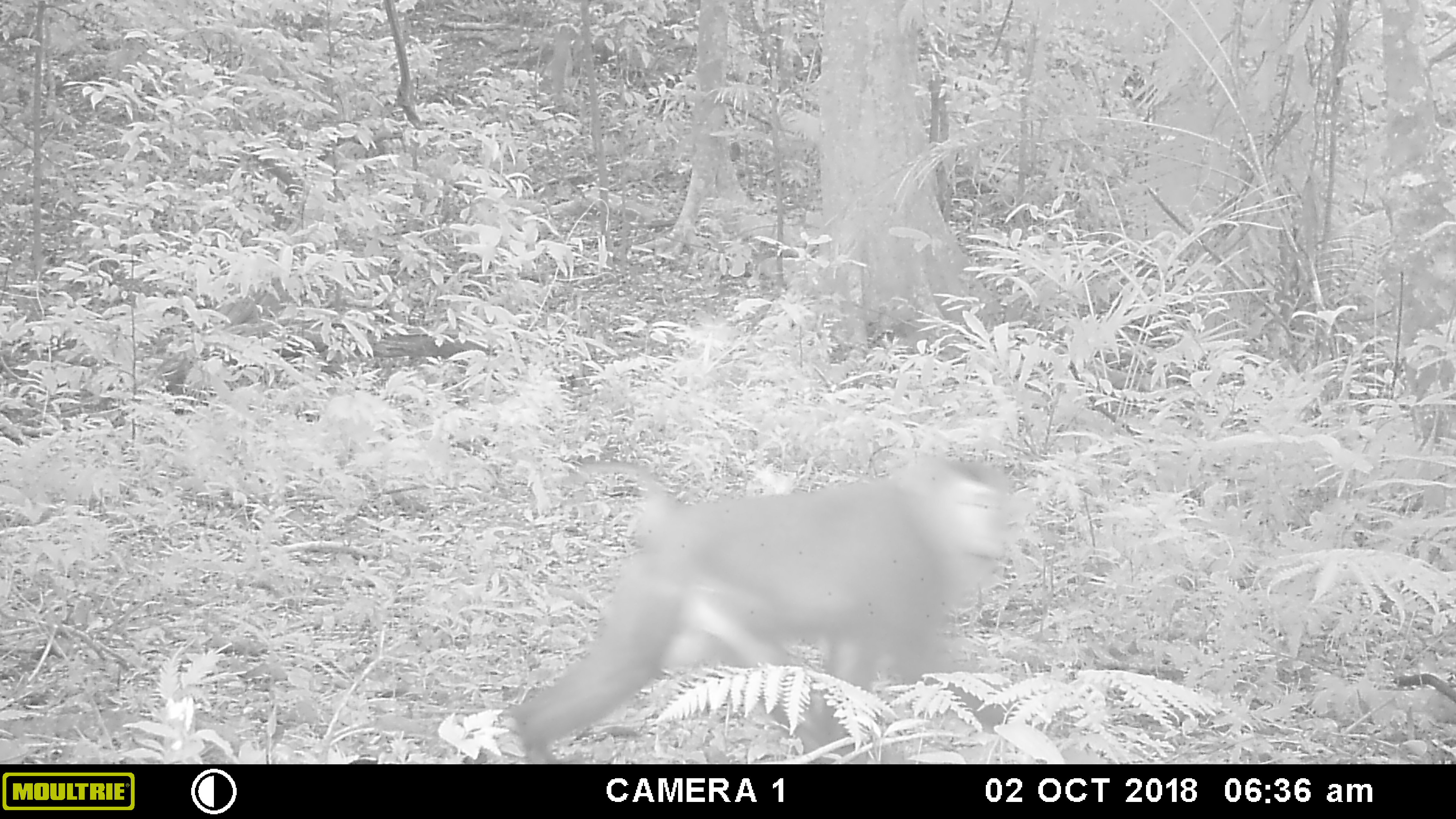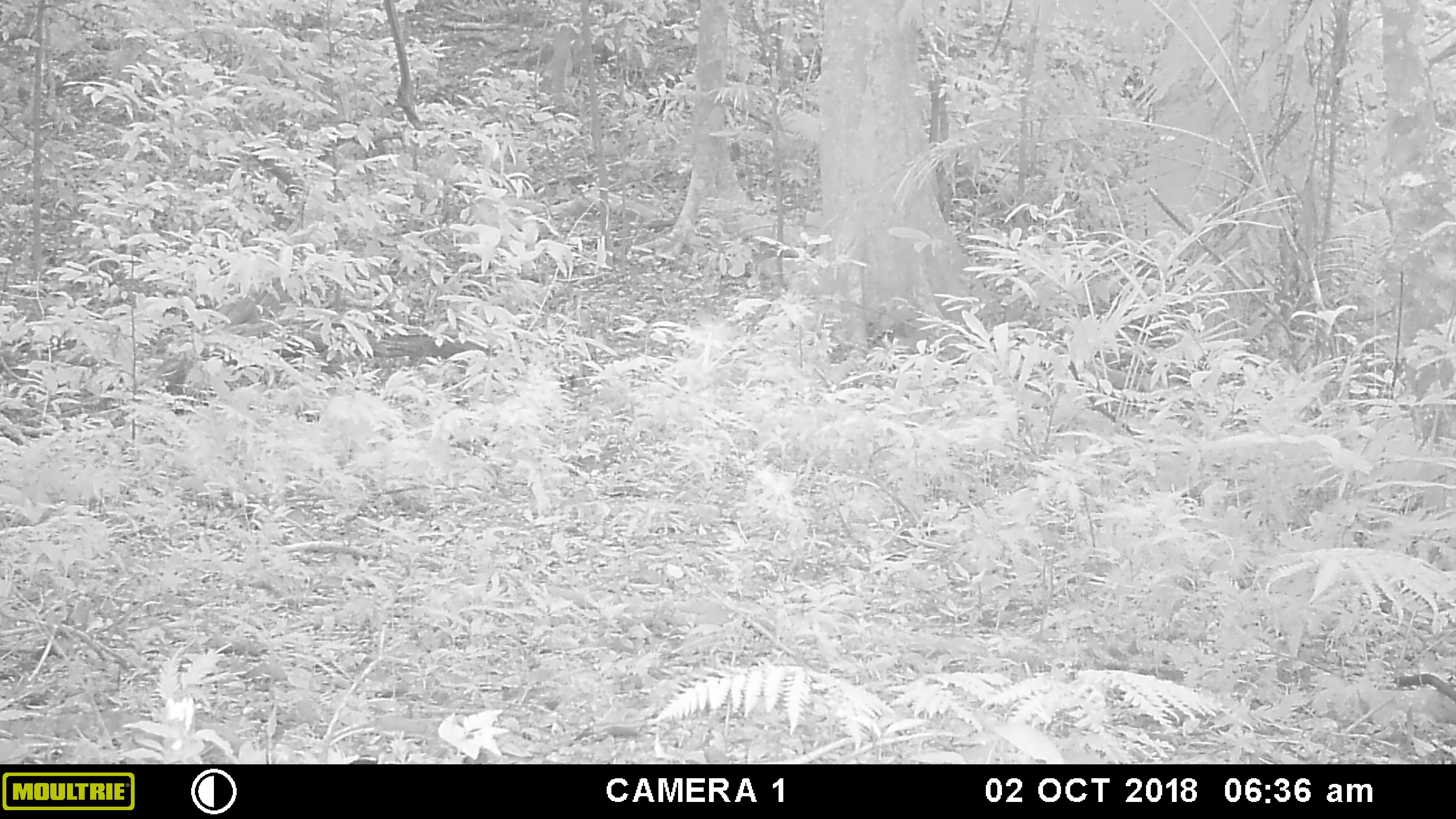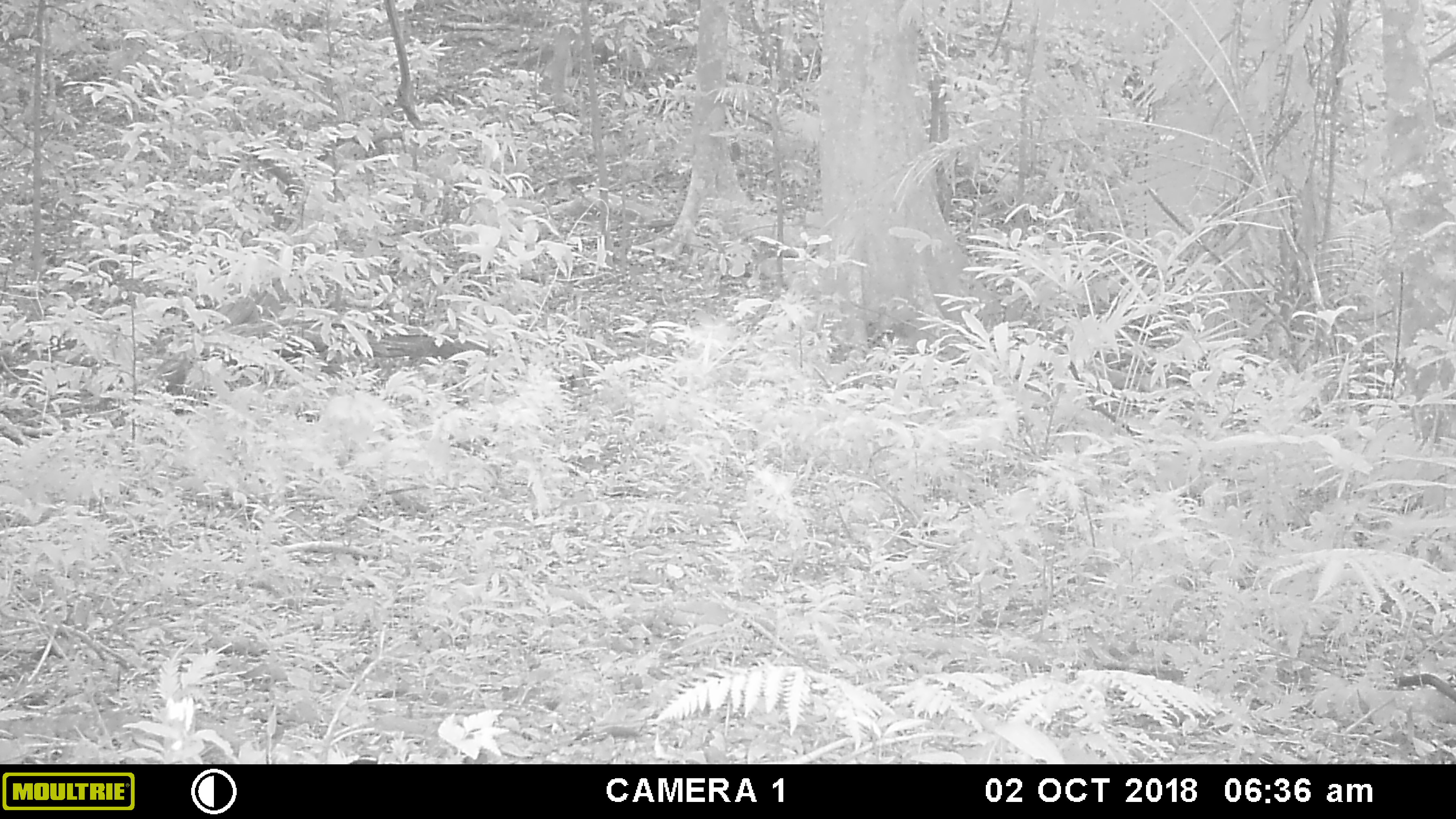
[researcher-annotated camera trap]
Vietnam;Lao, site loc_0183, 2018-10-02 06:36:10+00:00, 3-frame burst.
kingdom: Animalia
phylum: Chordata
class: Mammalia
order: Primates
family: Cercopithecidae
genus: Macaca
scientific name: Macaca nemestrina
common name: pig-tailed macaque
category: pig tailed macaque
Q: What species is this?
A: Pig tailed macaque (pig-tailed macaque) (Macaca nemestrina).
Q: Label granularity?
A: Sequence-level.